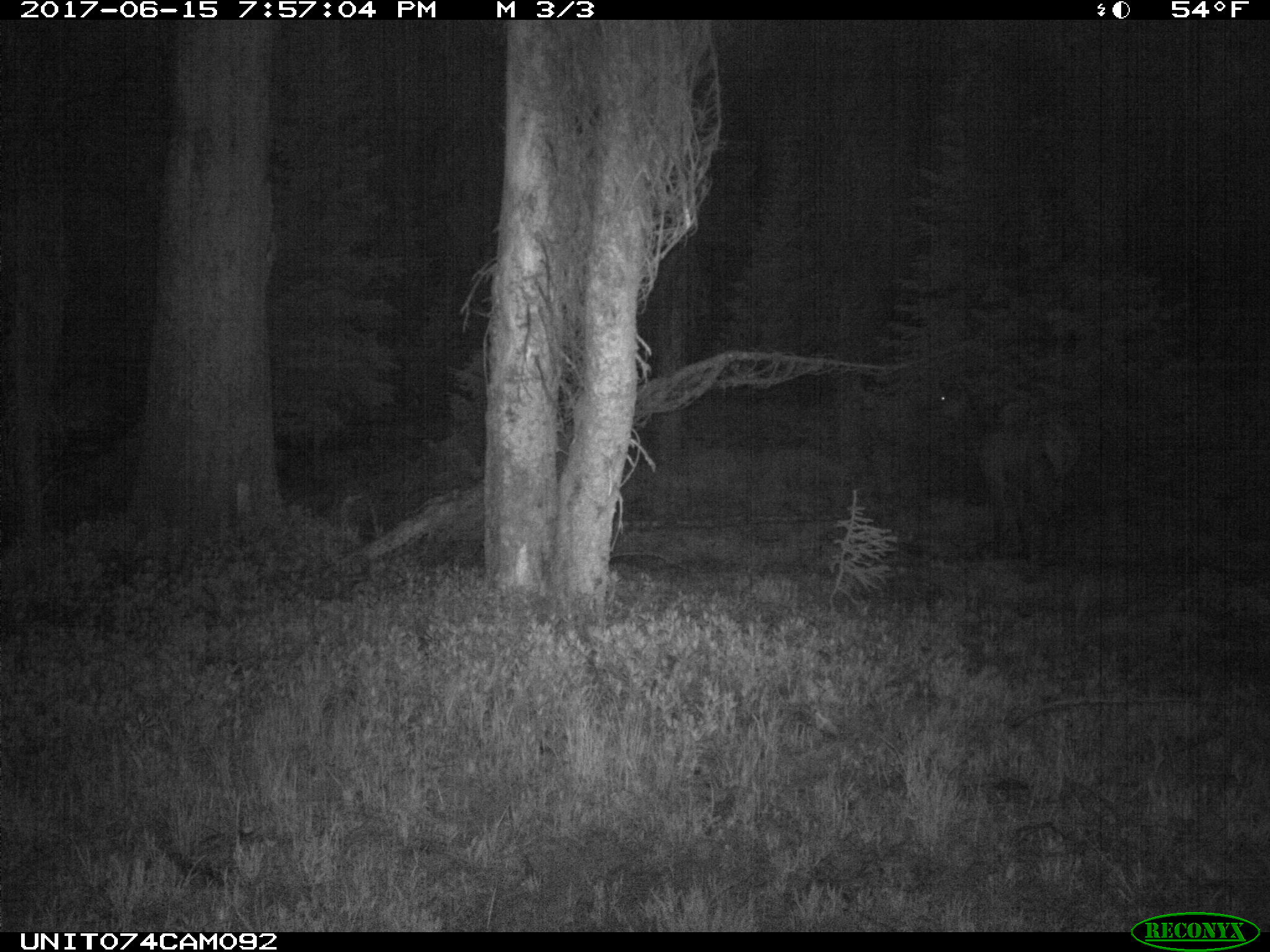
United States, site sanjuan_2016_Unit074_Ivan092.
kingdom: Animalia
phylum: Chordata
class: Mammalia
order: Artiodactyla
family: Cervidae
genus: Cervus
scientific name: Cervus elaphus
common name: red deer